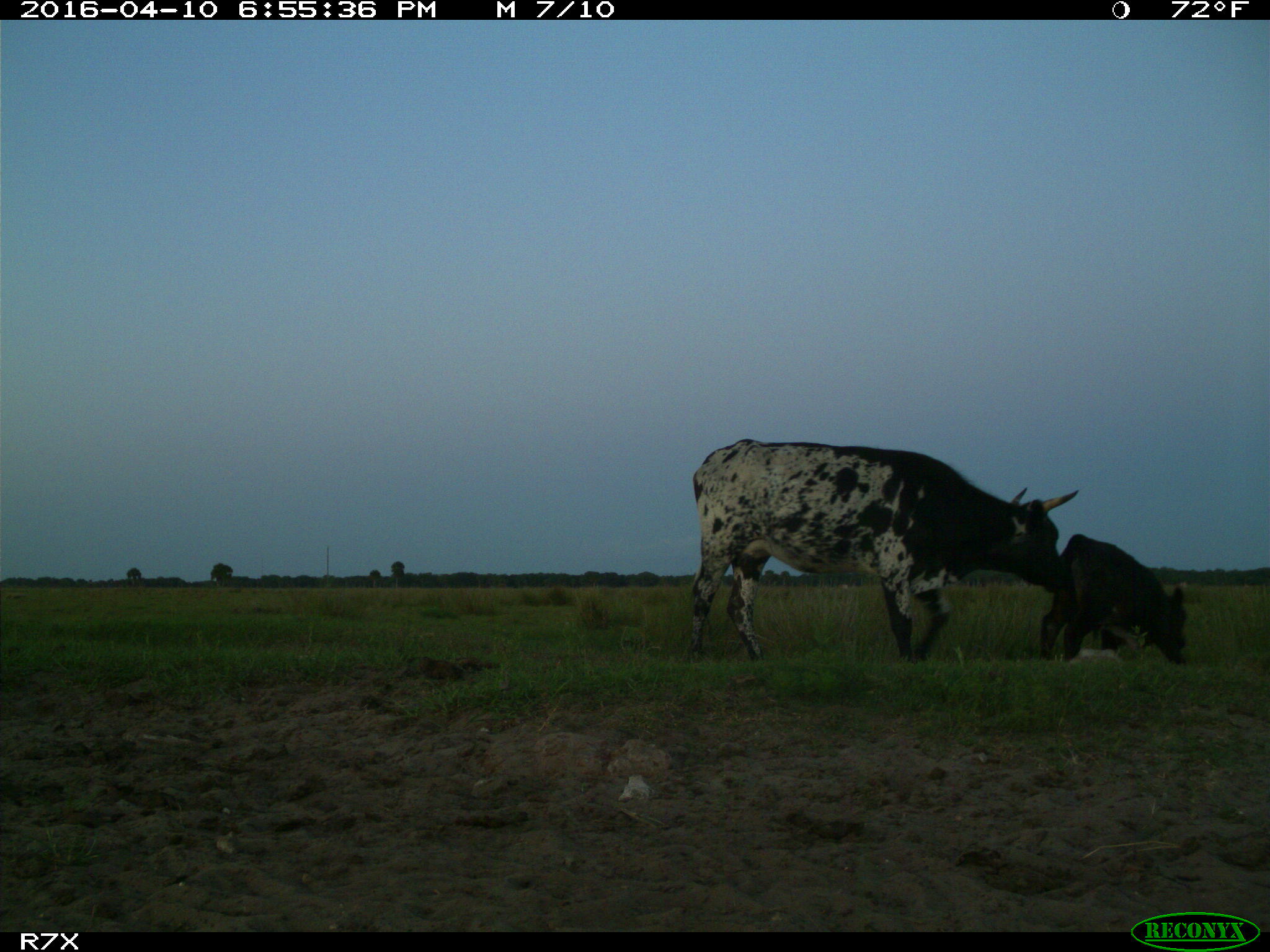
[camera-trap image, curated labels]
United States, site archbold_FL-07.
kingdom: Animalia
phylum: Chordata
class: Mammalia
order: Artiodactyla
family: Bovidae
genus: Bos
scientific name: Bos taurus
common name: domestic cow